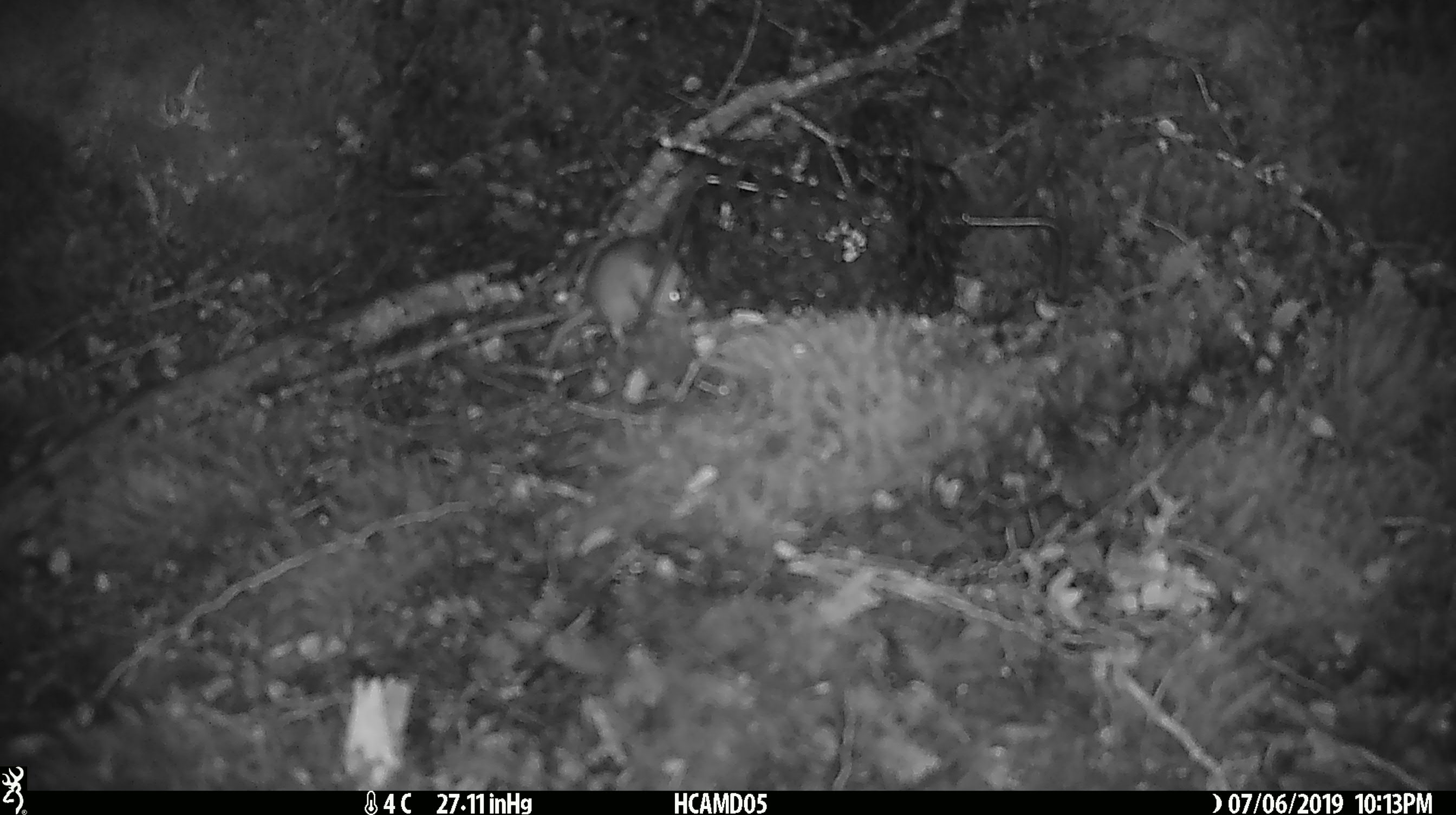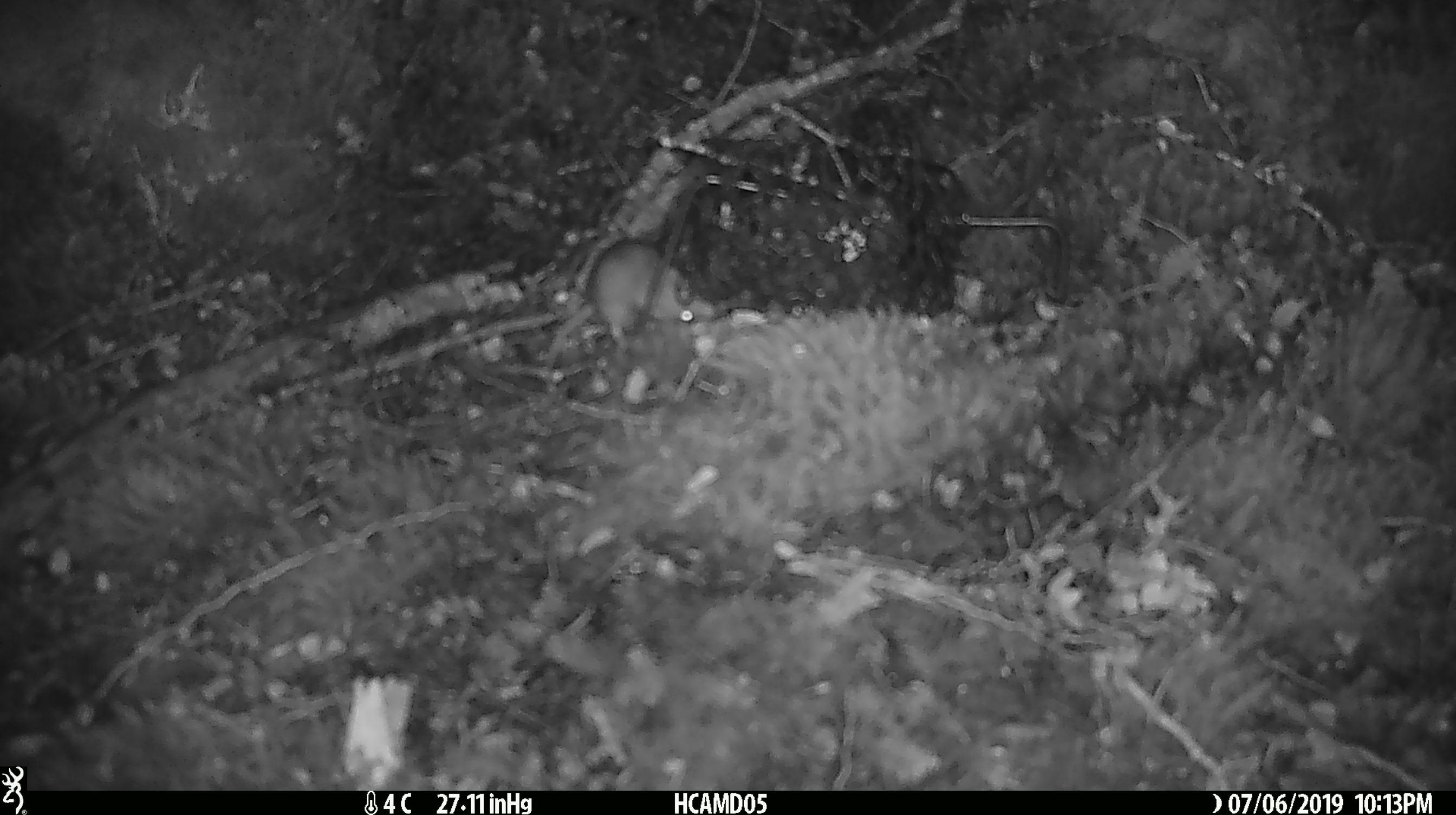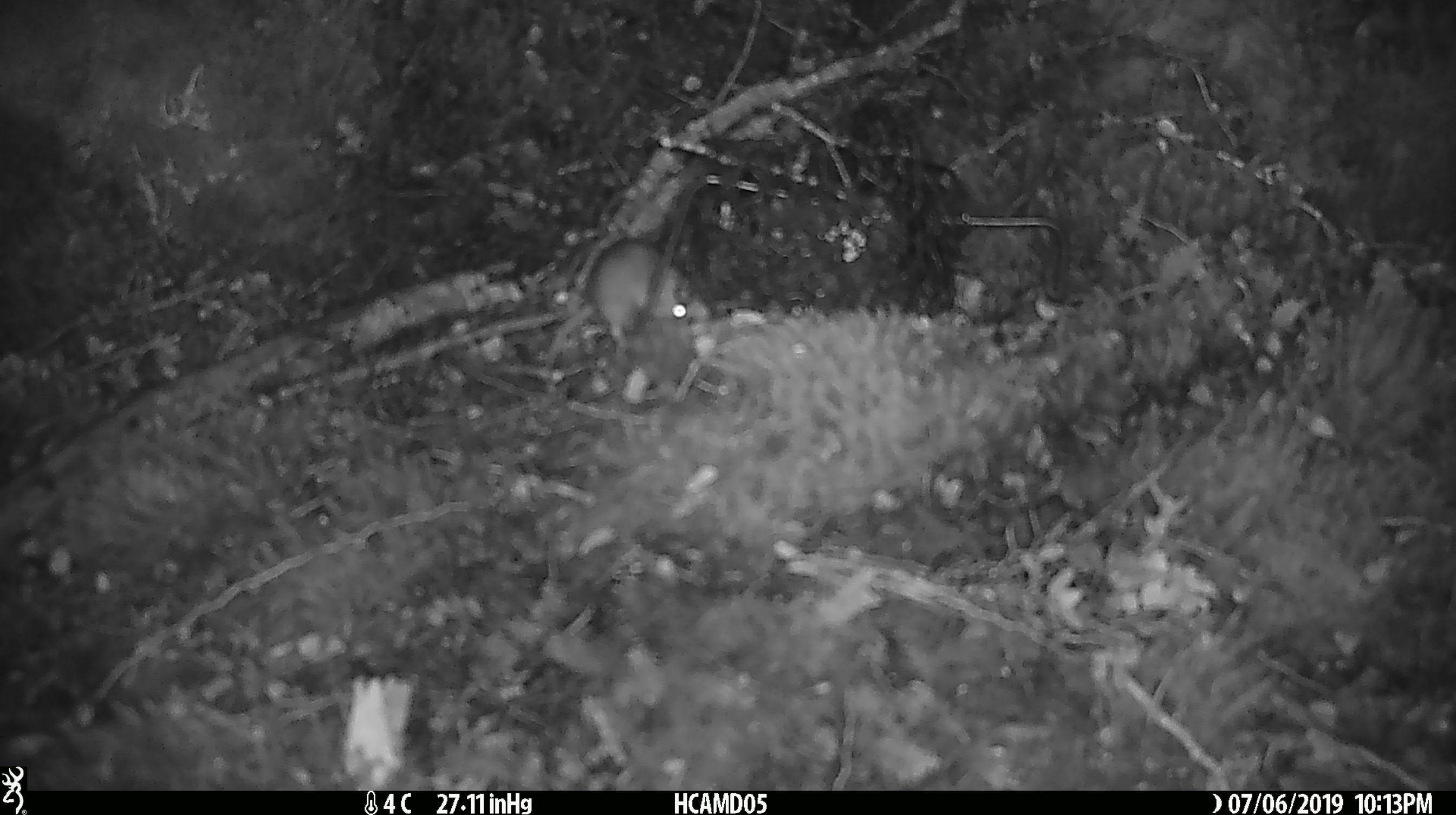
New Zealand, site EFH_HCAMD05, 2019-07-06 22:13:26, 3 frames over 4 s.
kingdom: Animalia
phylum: Chordata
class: Mammalia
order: Rodentia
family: Muridae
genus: Mus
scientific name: Mus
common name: mouse